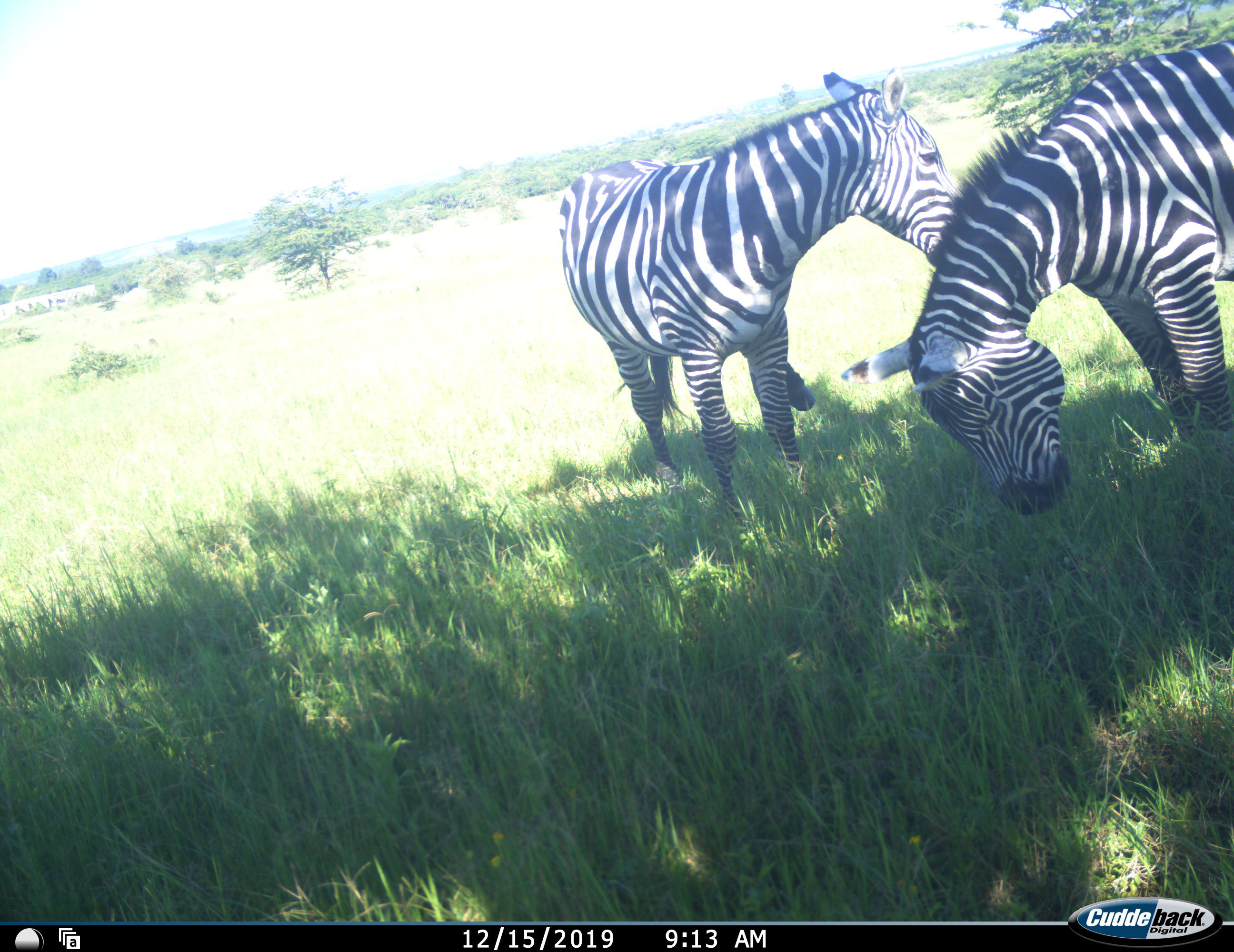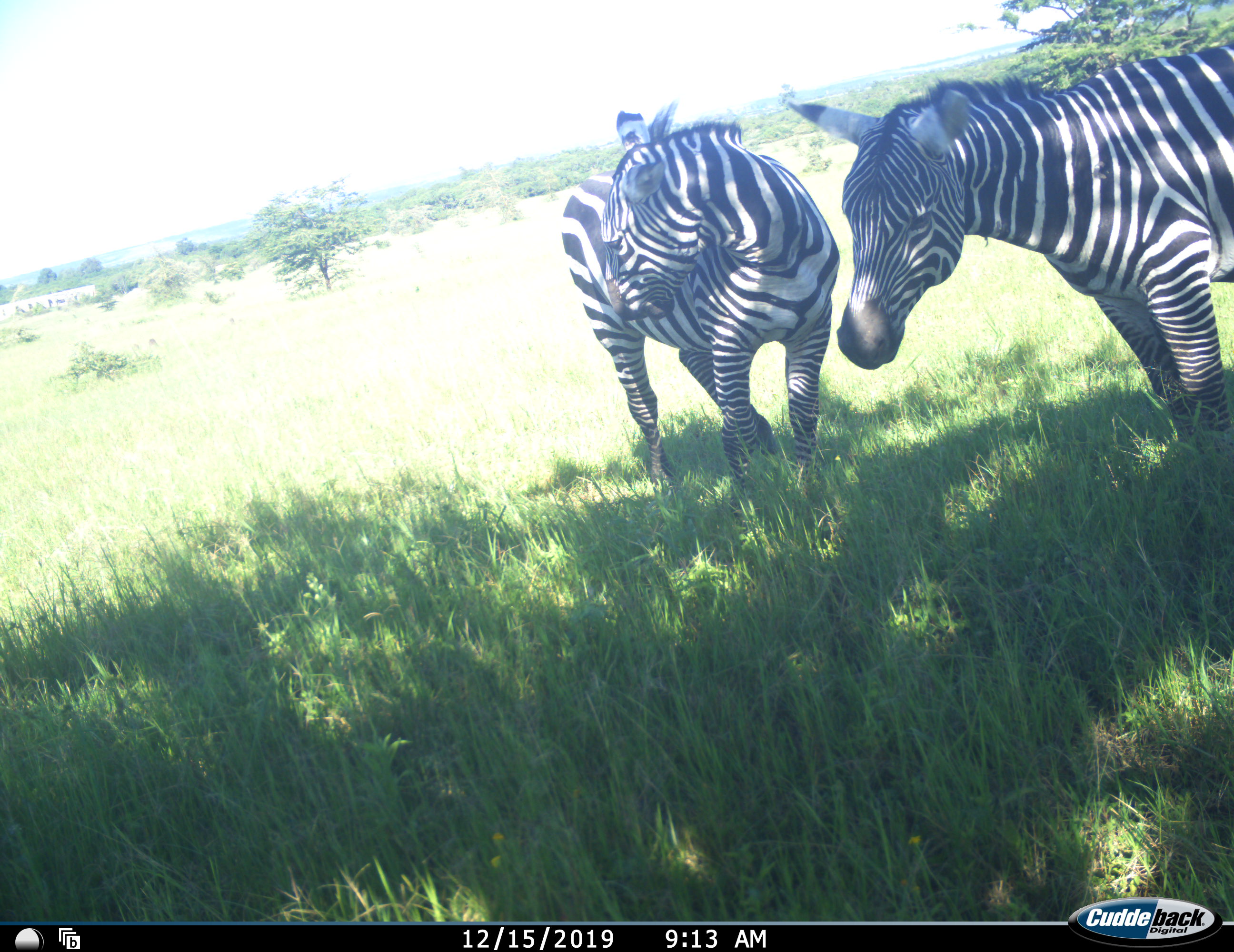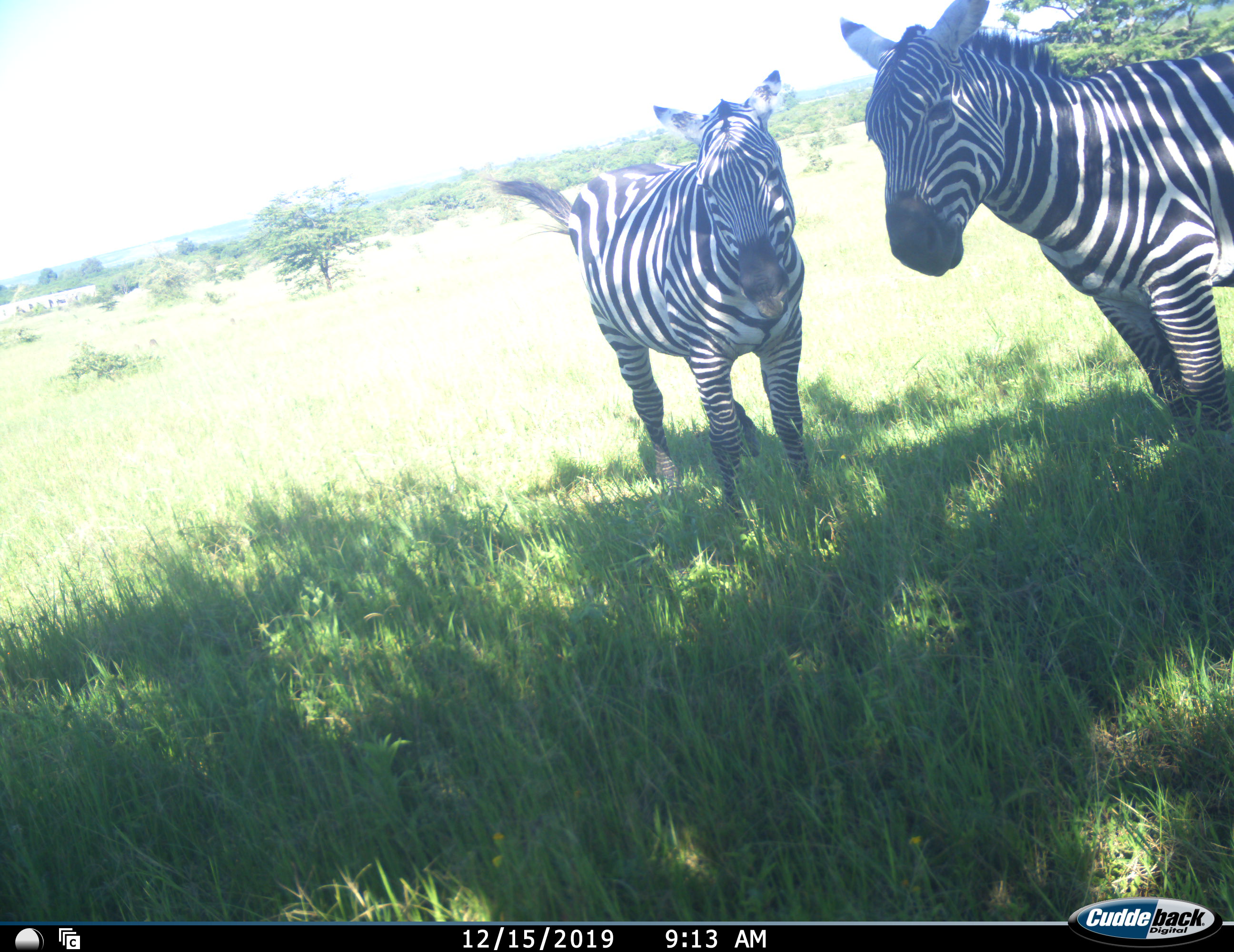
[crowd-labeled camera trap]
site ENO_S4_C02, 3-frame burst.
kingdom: Animalia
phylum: Chordata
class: Mammalia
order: Perissodactyla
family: Equidae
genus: Equus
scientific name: Equus quagga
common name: plains zebra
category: zebraplains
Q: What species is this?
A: Zebraplains (plains zebra) (Equus quagga).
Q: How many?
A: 2.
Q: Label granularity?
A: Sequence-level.